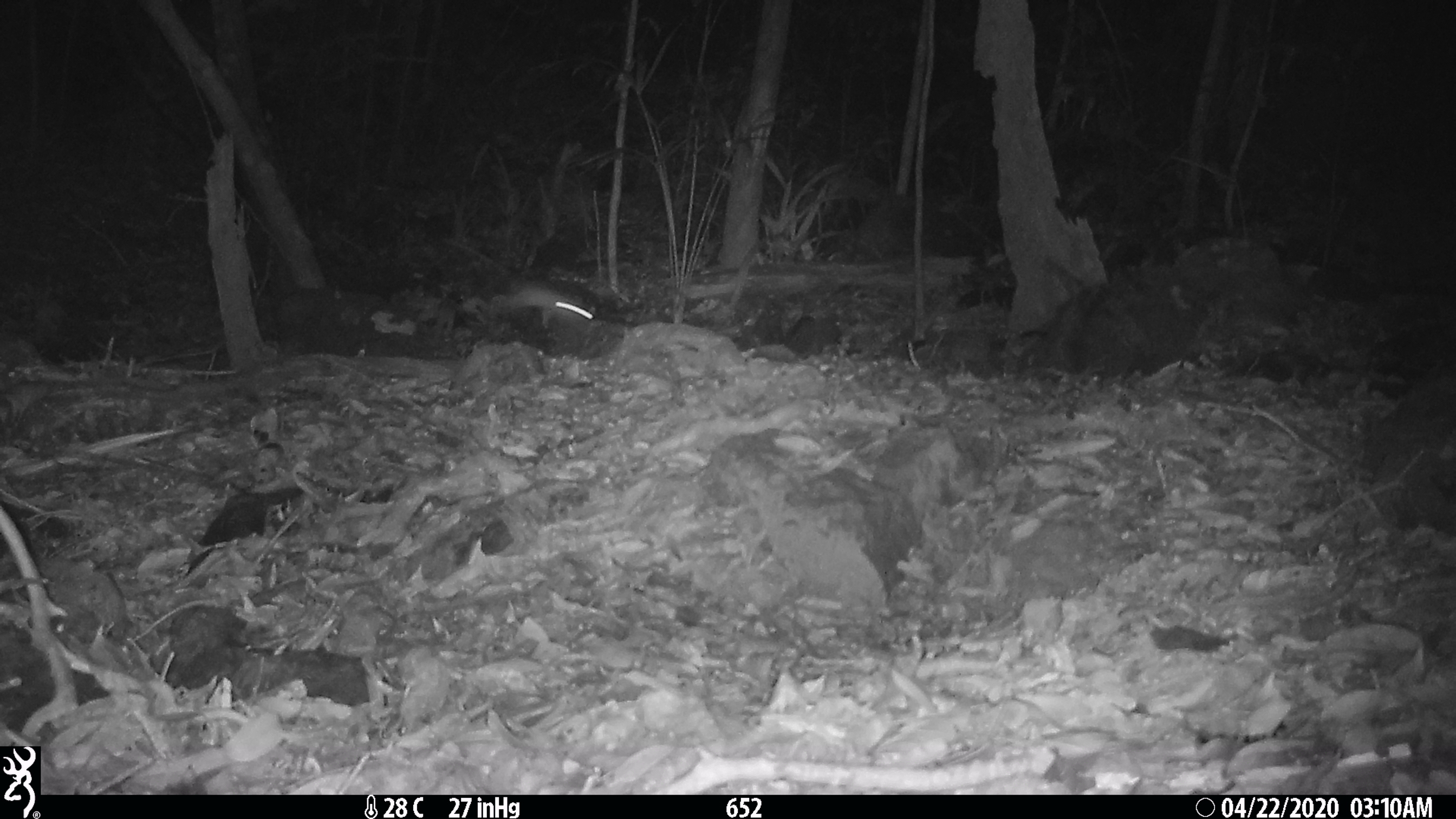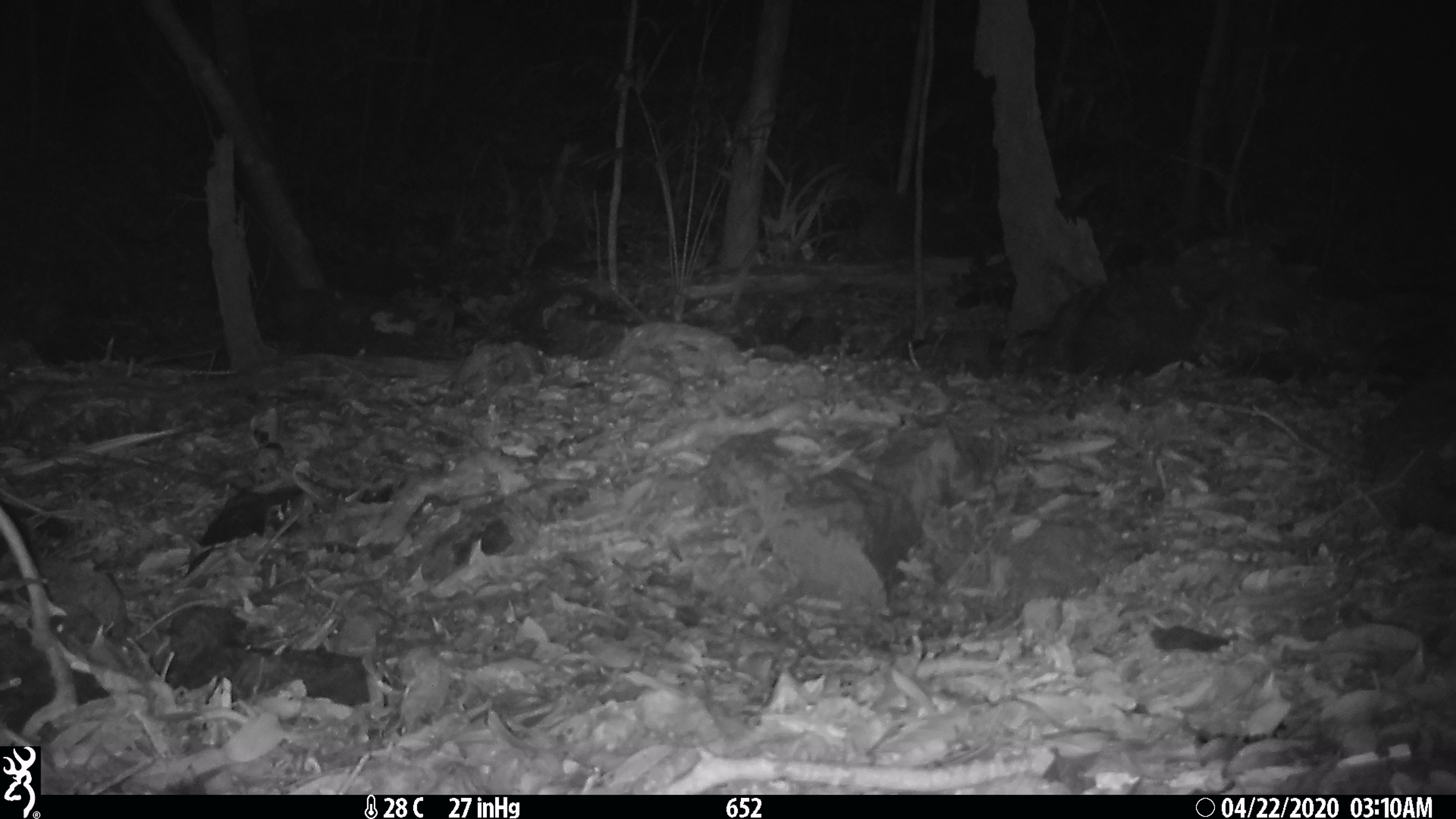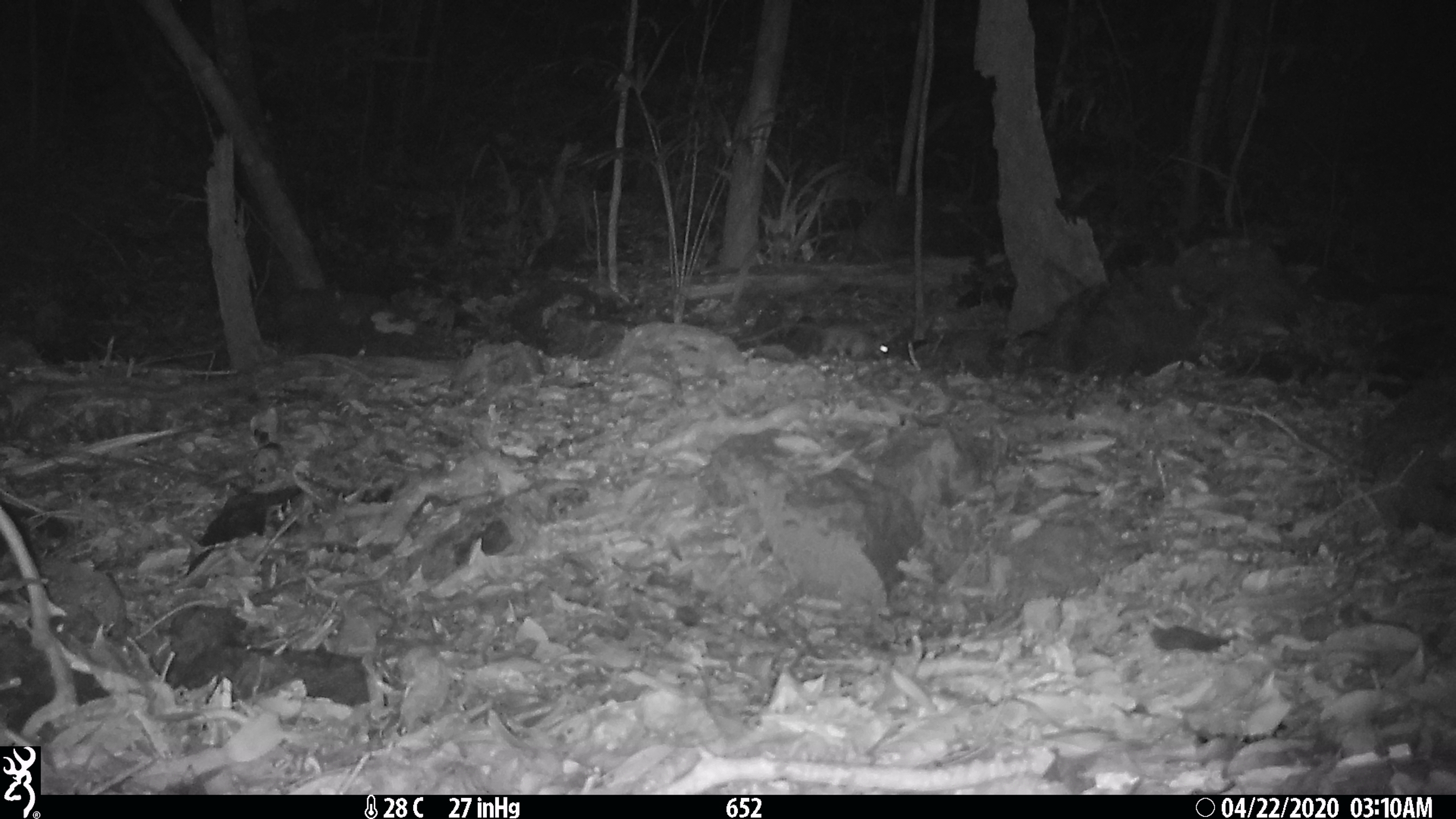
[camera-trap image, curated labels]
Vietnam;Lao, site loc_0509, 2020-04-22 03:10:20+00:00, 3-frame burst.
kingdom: Animalia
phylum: Chordata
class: Mammalia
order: Rodentia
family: Muridae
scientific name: Muridae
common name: old-world mice and rats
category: unidentified murid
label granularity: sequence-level